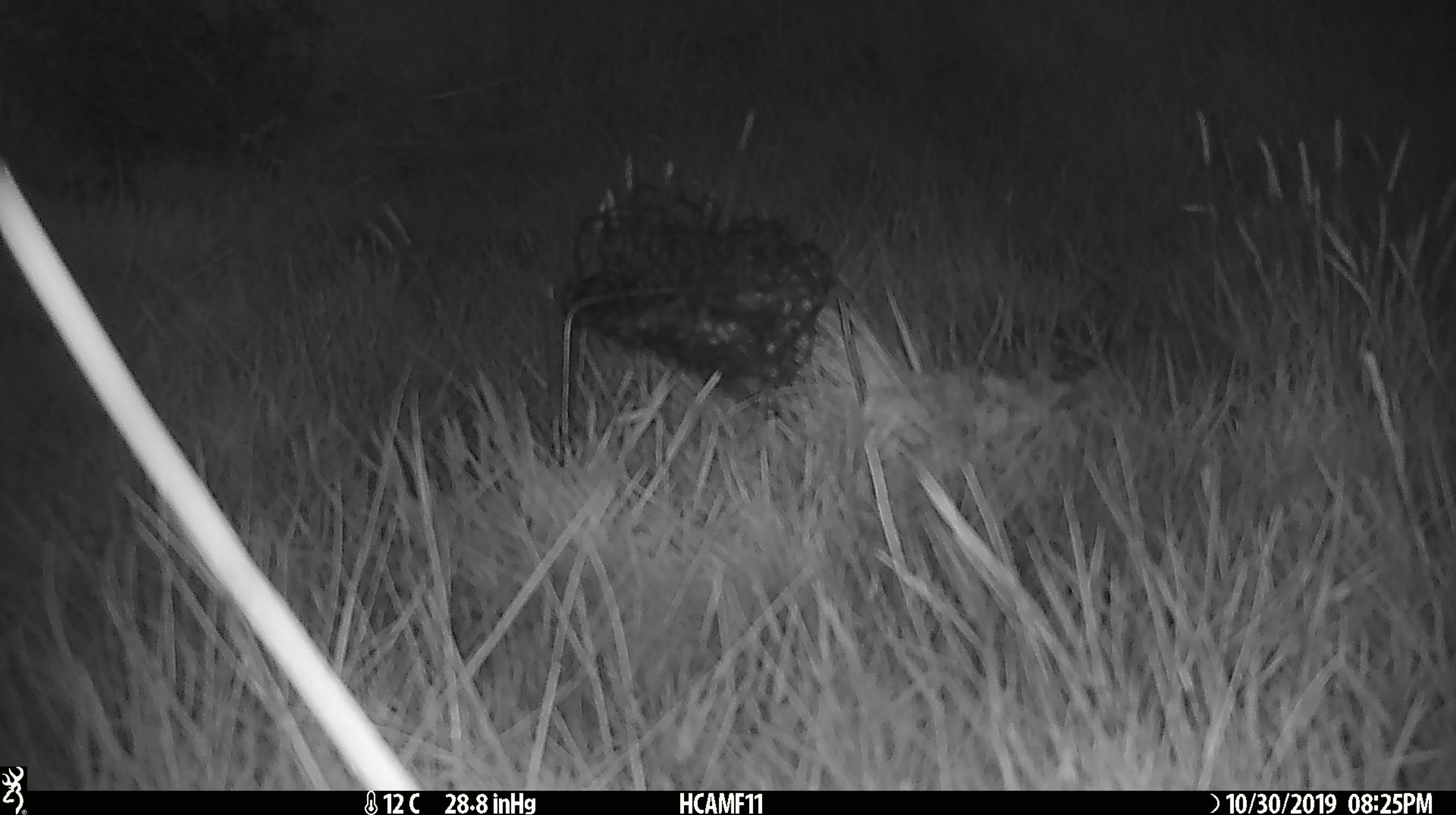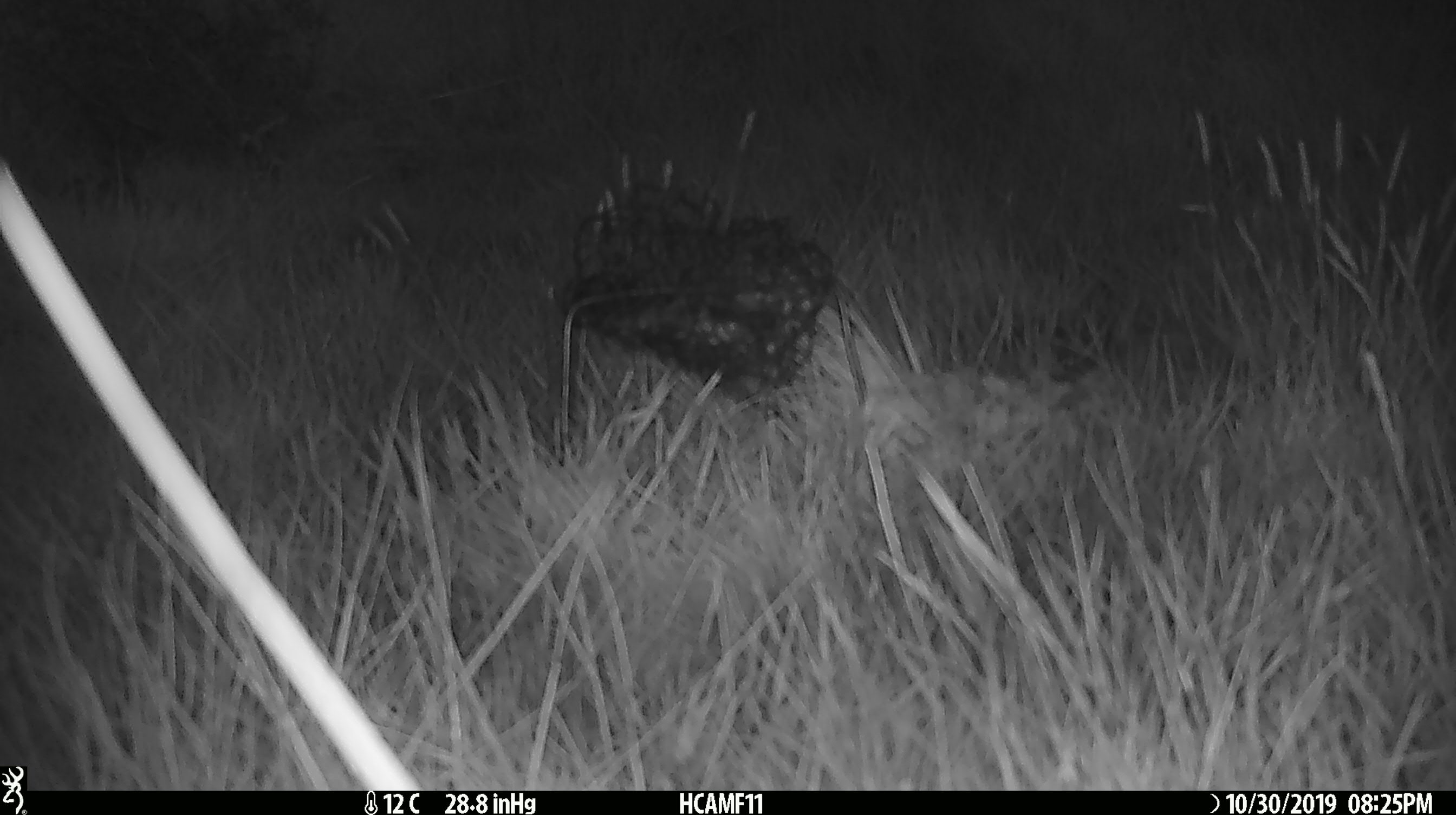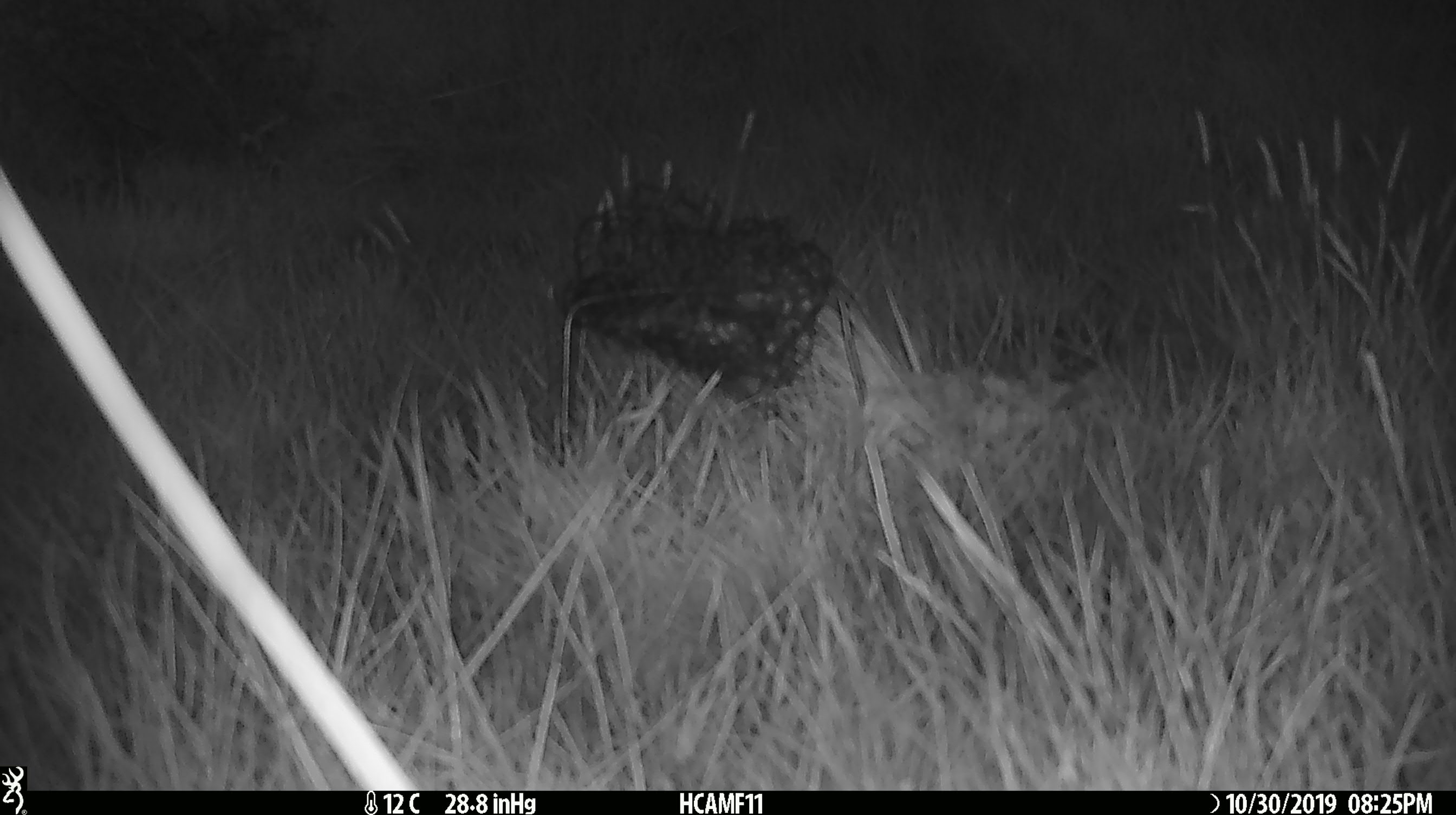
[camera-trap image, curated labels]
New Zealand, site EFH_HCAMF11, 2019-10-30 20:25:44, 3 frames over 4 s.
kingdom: Animalia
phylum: Chordata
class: Mammalia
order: Rodentia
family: Muridae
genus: Mus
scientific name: Mus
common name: mouse